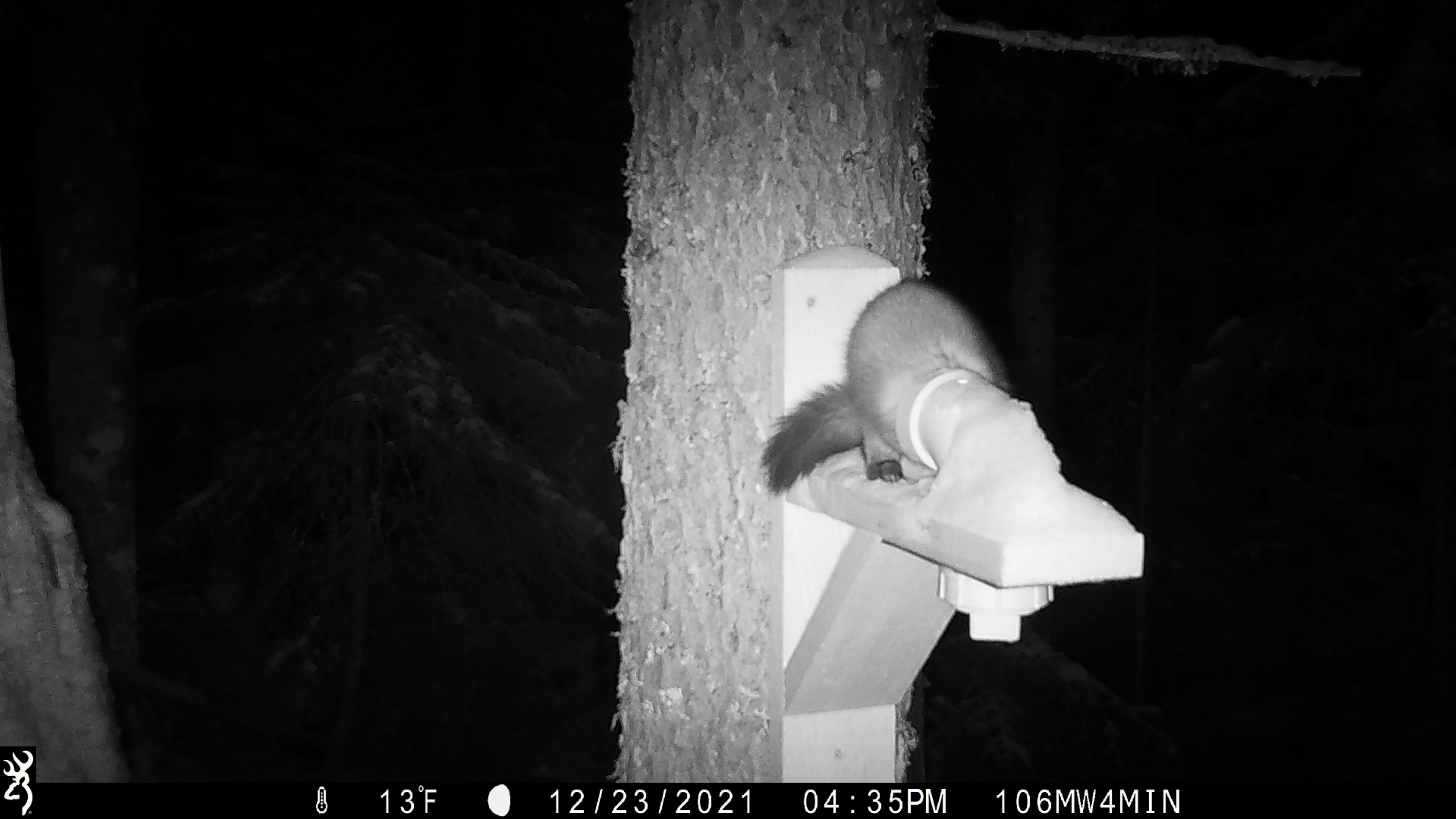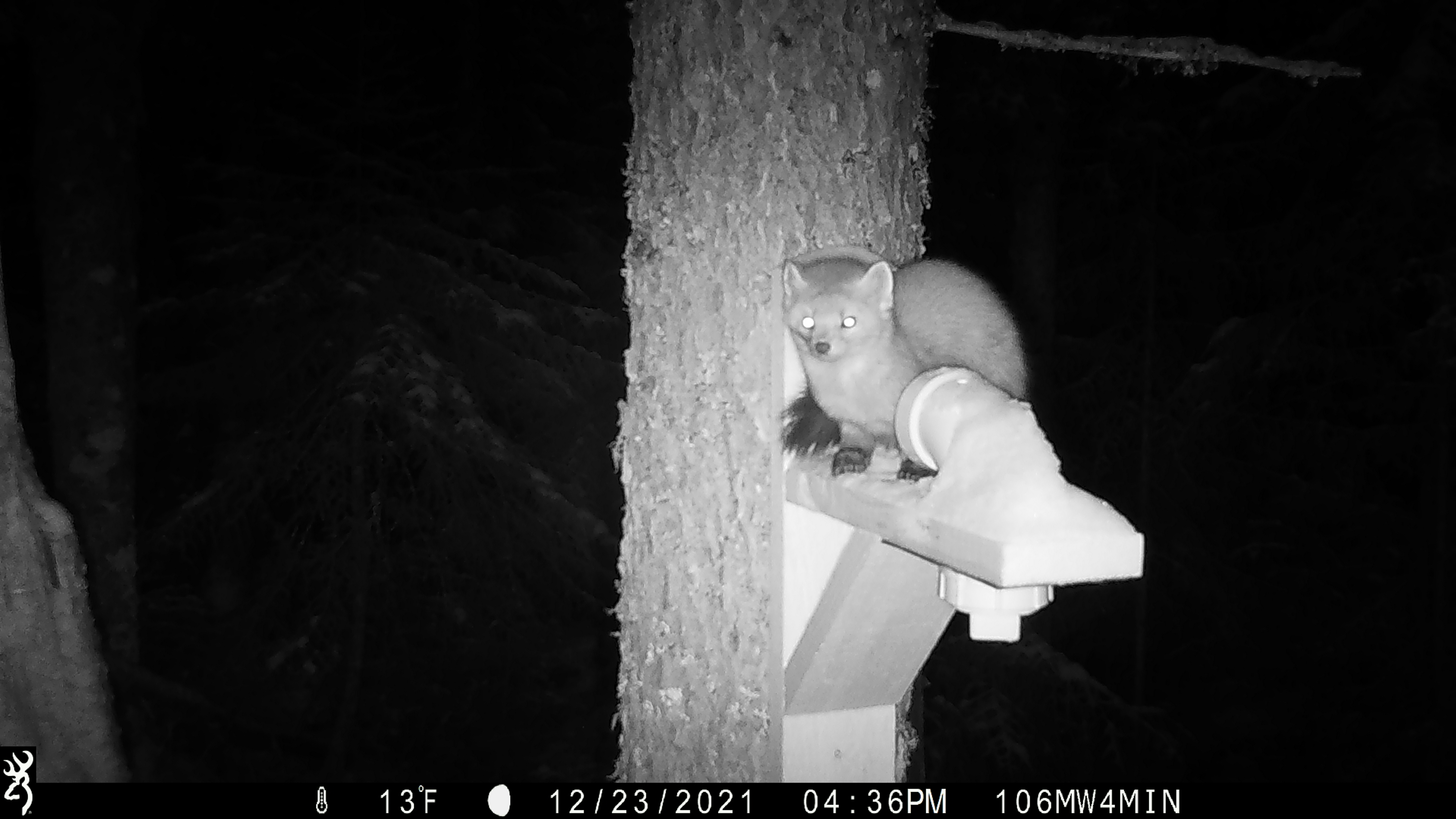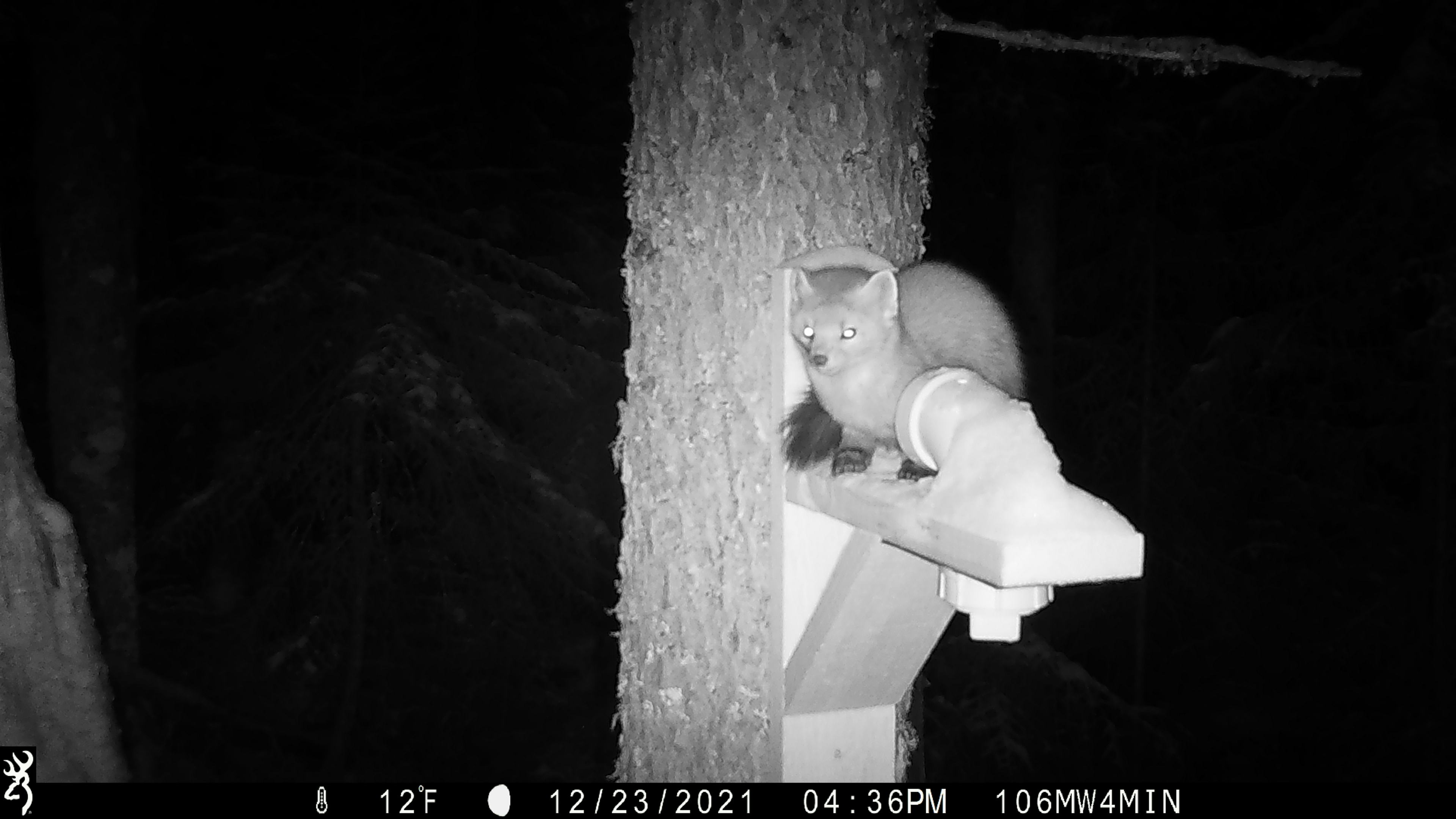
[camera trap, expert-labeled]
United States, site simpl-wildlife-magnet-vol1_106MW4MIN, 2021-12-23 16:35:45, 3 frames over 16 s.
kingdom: Animalia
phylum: Chordata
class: Mammalia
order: Carnivora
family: Mustelidae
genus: Martes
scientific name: Martes americana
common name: american marten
American marten (Martes americana).